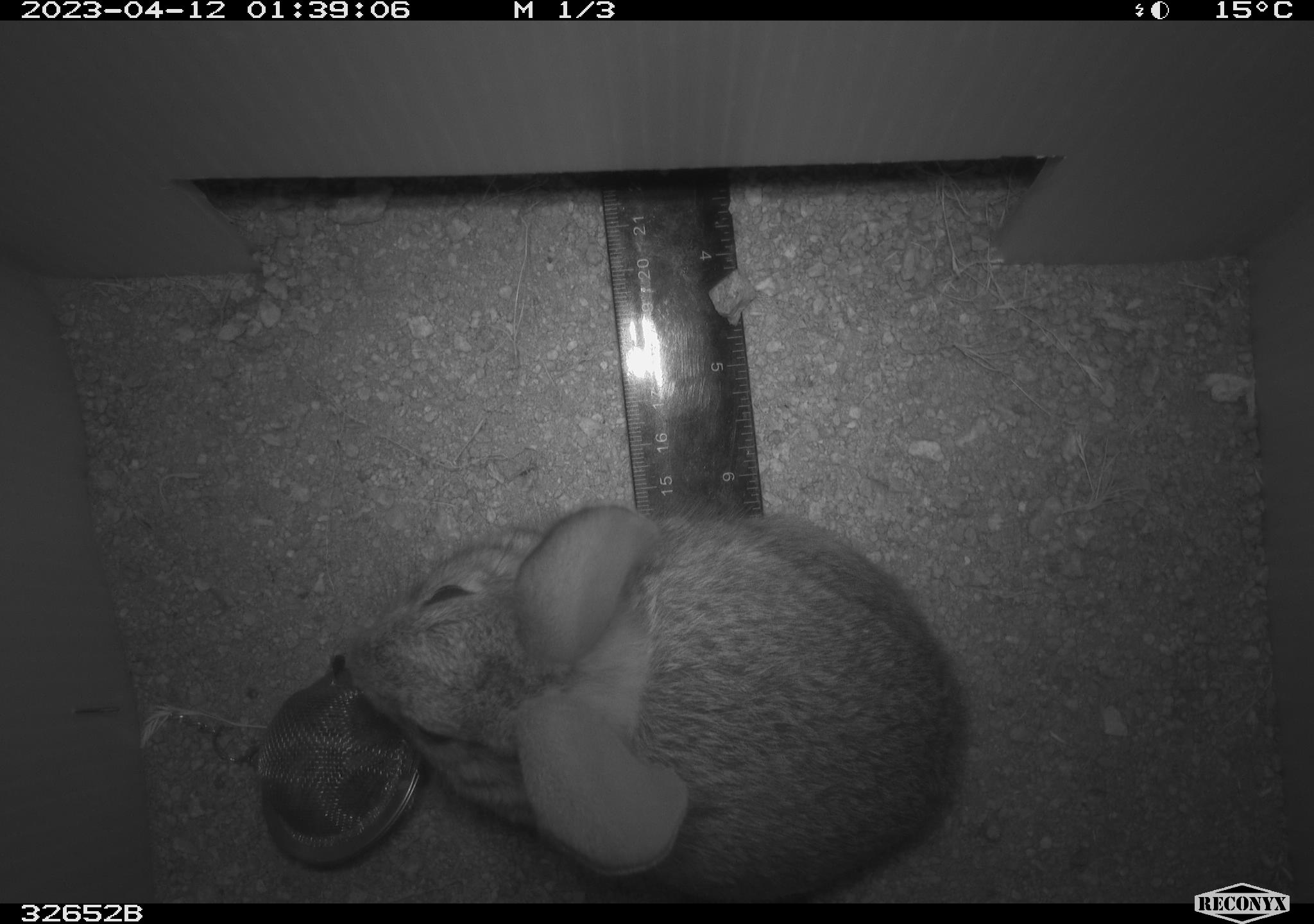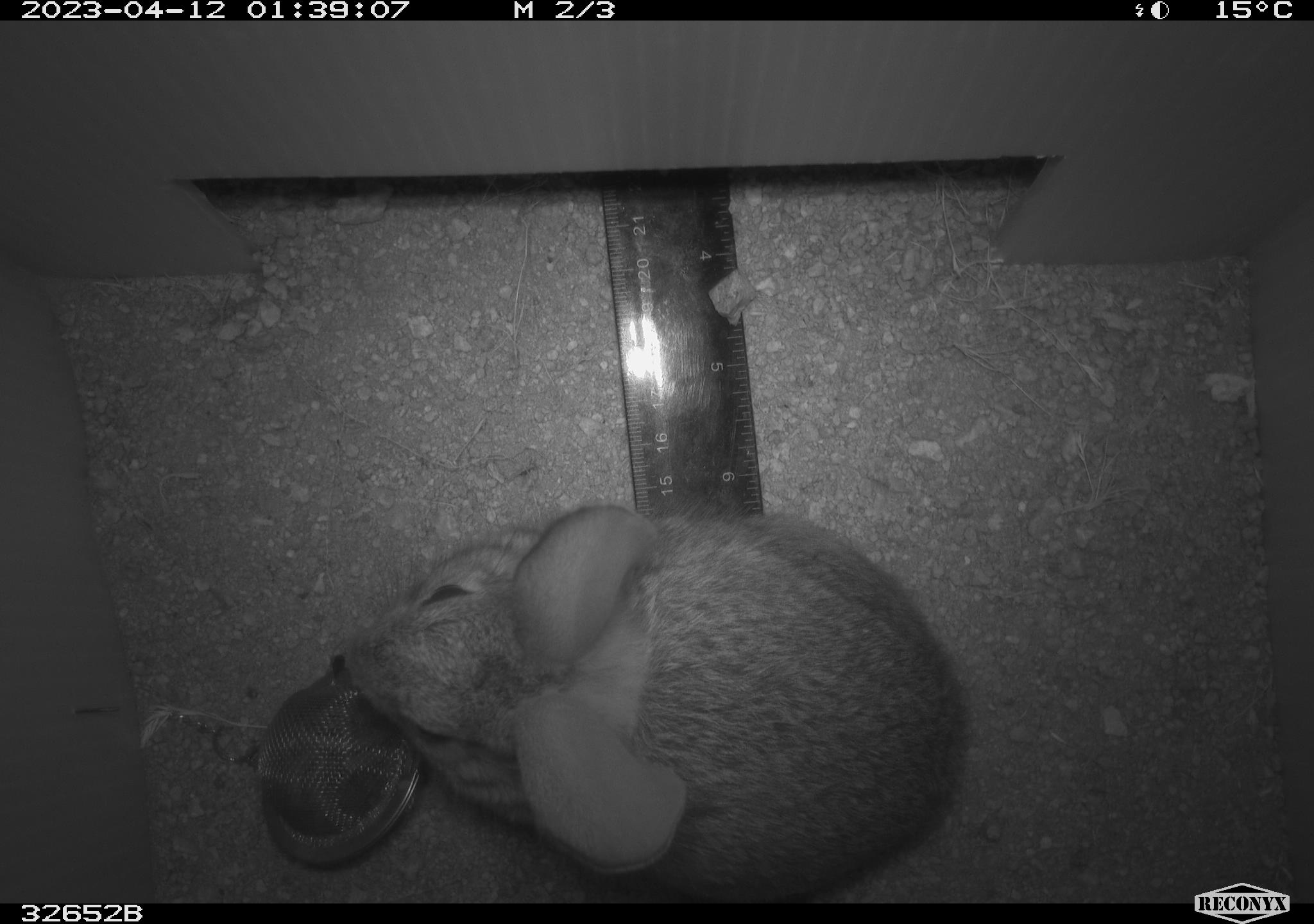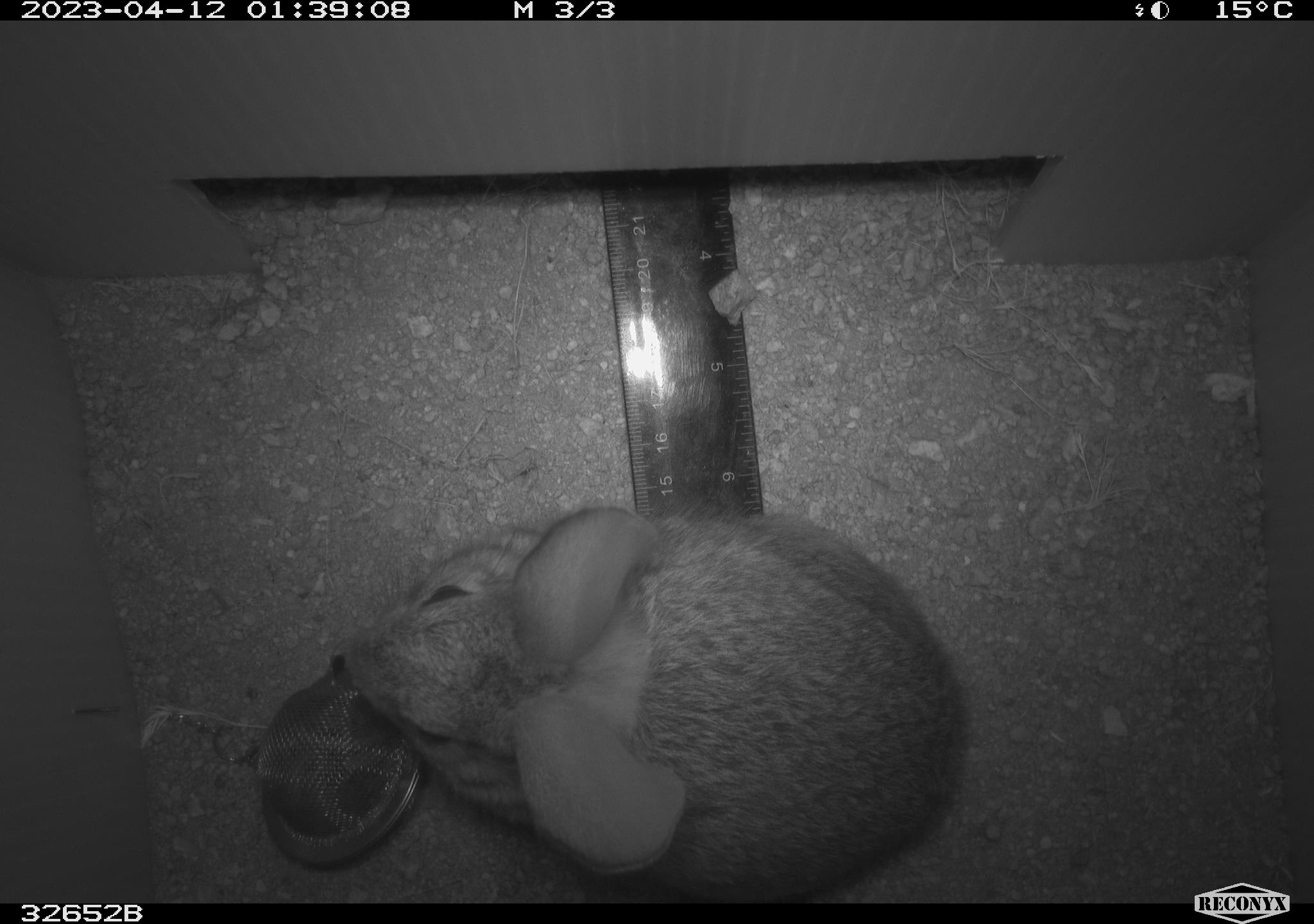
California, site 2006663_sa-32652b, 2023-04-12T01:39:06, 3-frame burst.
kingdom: Animalia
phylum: Chordata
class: Mammalia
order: Lagomorpha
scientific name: Lagomorpha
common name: hares, rabbits, and pikas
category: lagomorpha order